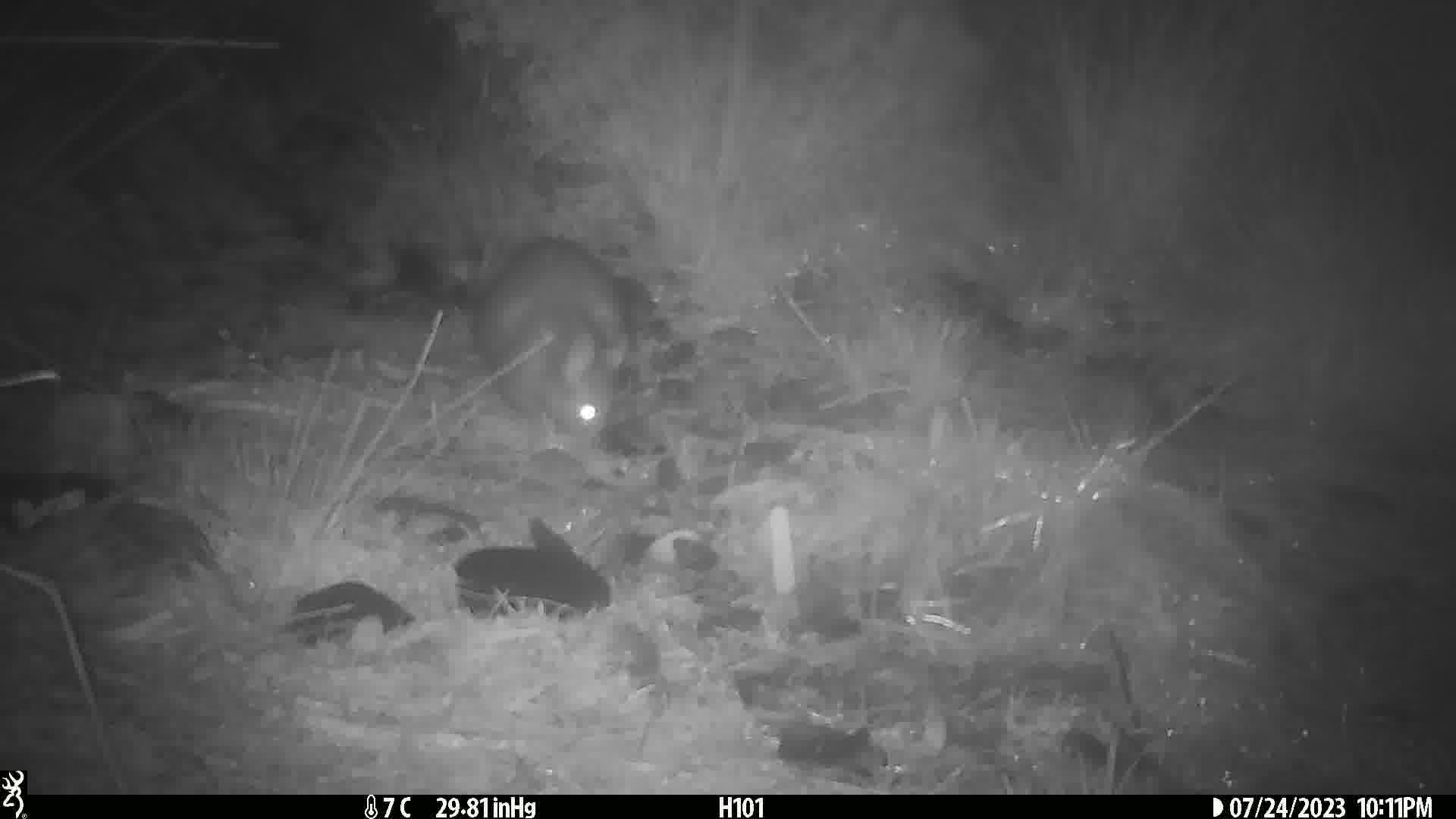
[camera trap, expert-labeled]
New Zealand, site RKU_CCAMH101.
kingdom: Animalia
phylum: Chordata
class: Mammalia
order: Diprotodontia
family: Phalangeridae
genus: Trichosurus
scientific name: Trichosurus vulpecula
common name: common brushtail possum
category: possum